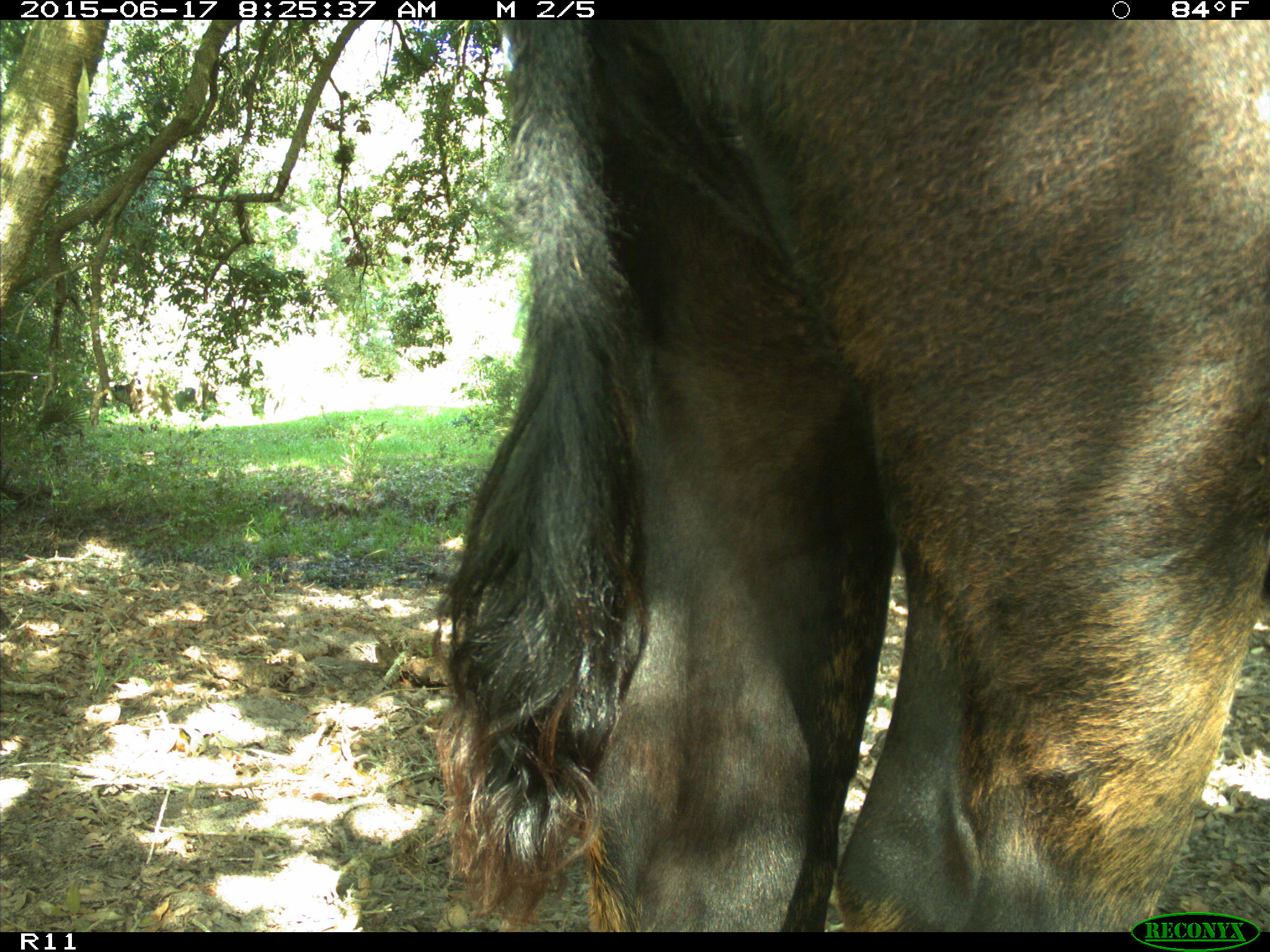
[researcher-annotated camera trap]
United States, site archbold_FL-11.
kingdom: Animalia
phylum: Chordata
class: Mammalia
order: Artiodactyla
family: Bovidae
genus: Bos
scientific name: Bos taurus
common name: domestic cow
Bos taurus (domestic cow).